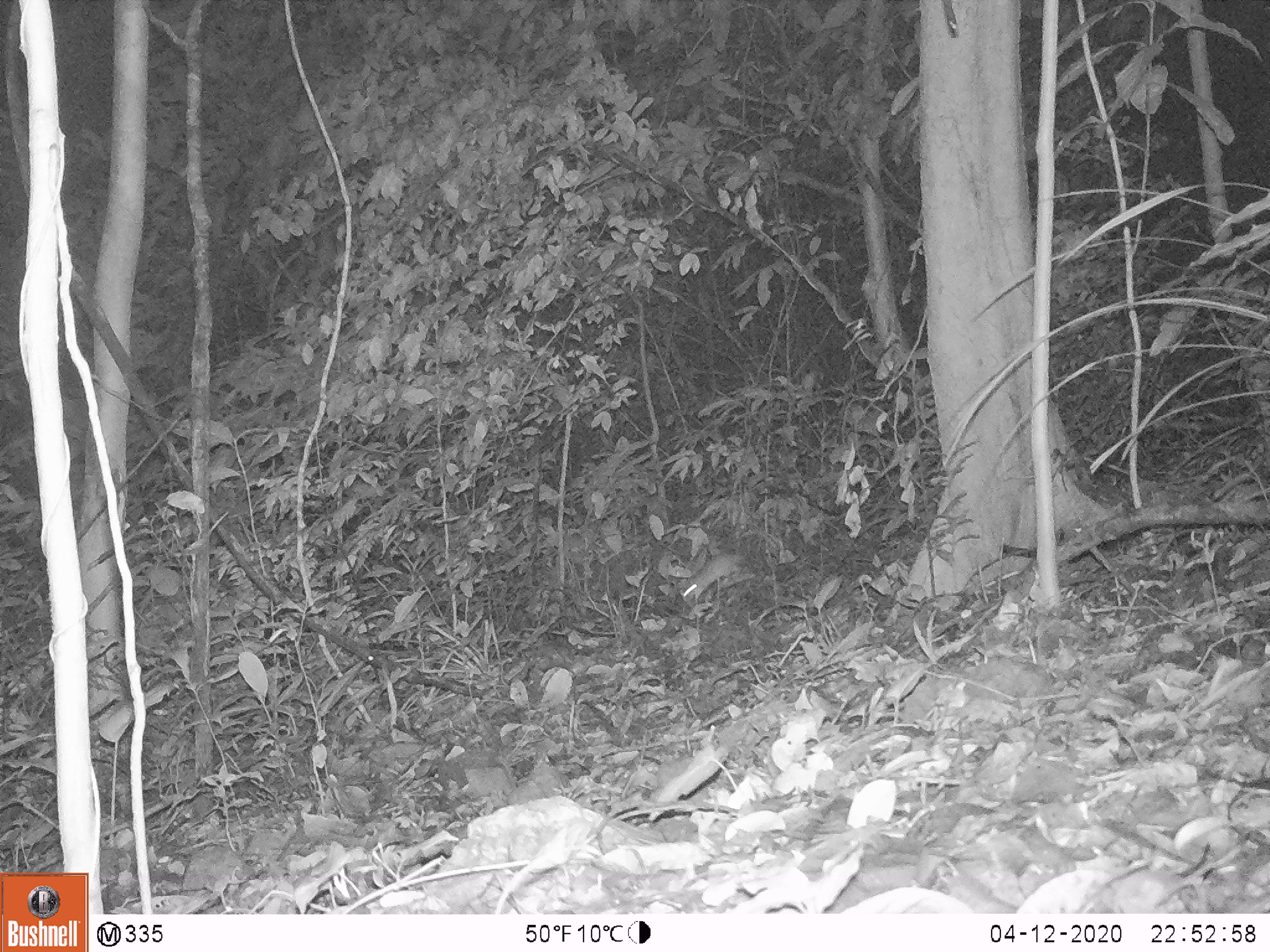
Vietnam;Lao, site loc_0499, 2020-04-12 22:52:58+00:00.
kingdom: Animalia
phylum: Chordata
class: Mammalia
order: Rodentia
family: Muridae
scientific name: Muridae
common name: old-world mice and rats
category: unidentified murid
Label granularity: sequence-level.